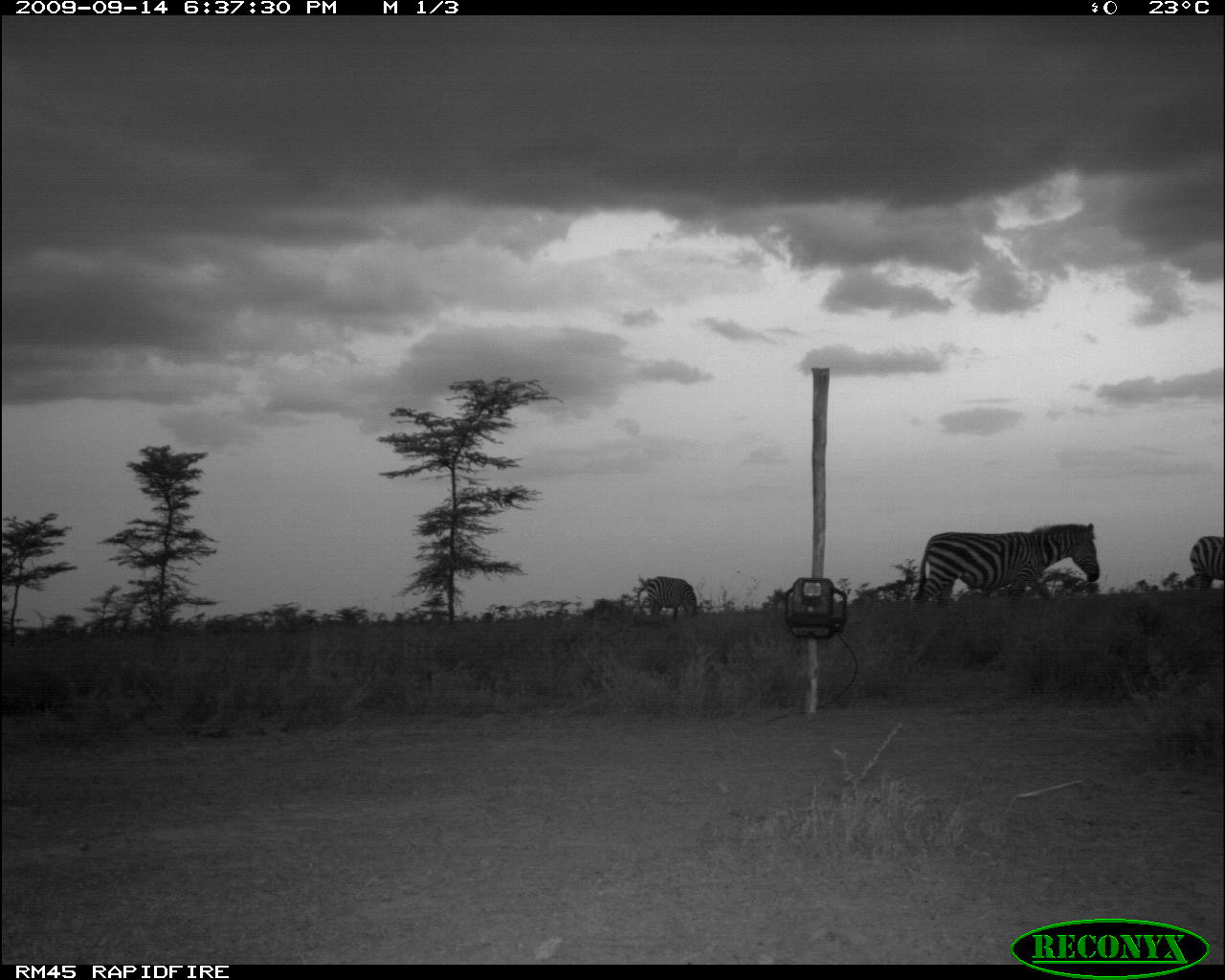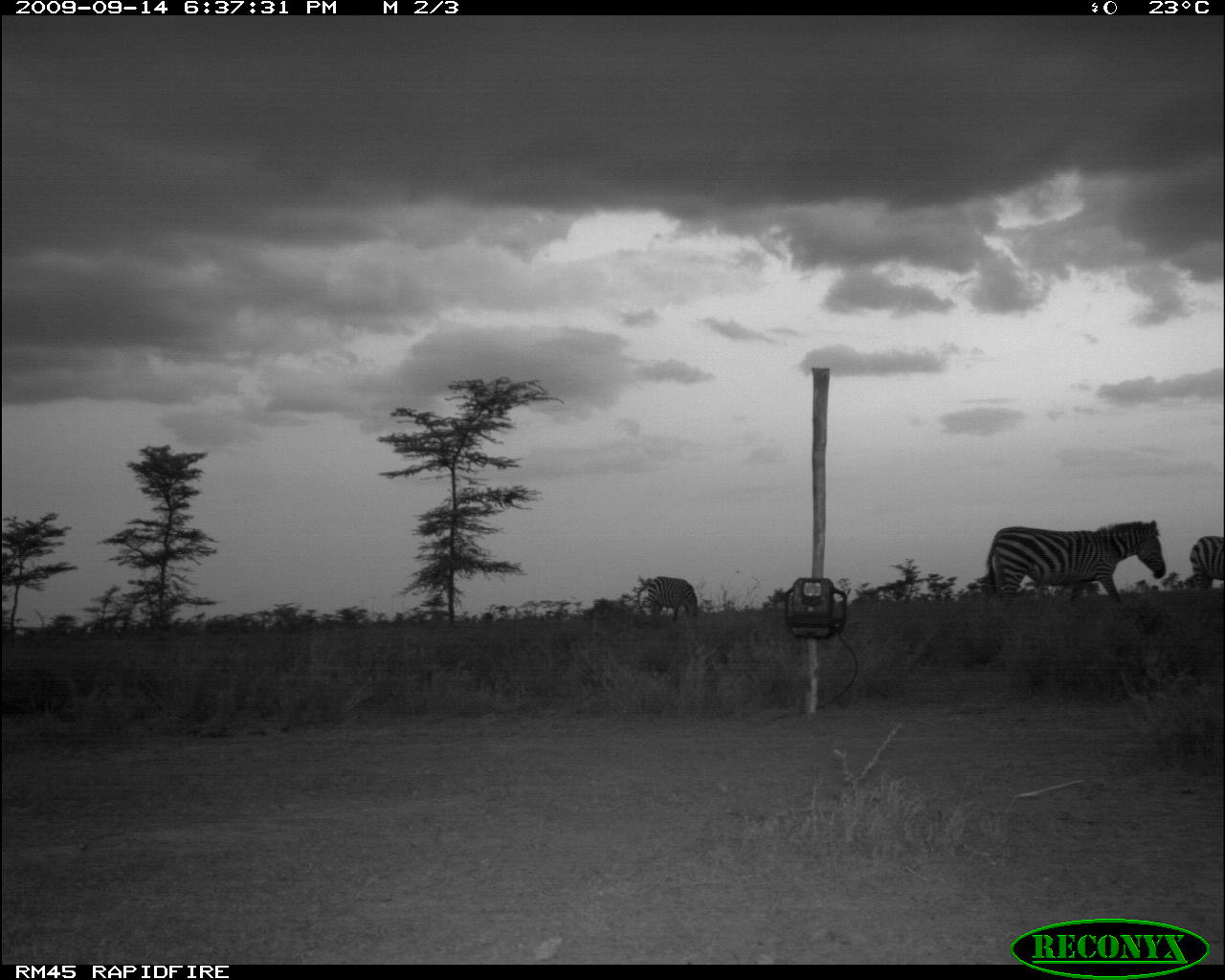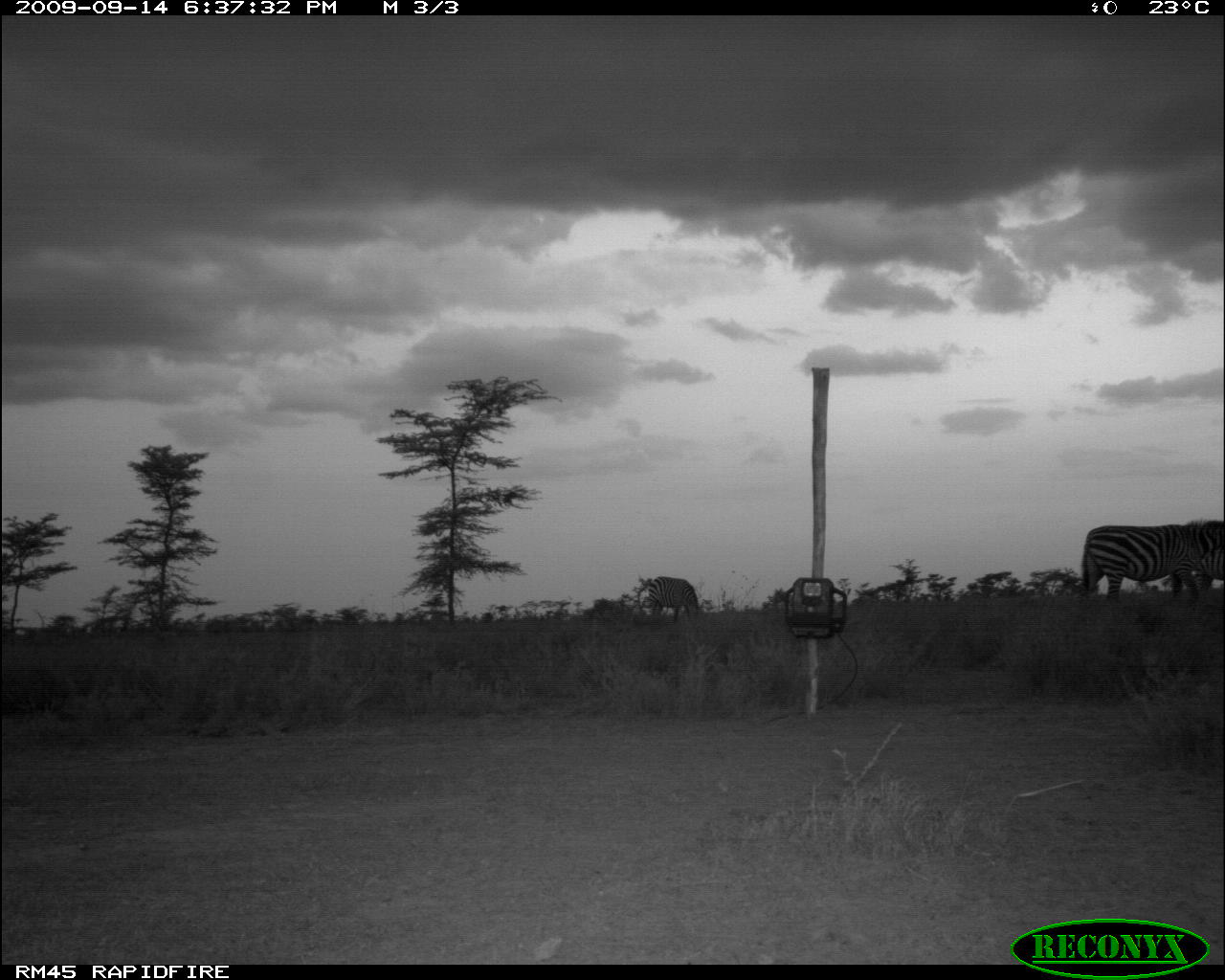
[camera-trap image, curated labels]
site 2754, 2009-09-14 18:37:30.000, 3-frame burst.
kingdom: Animalia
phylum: Chordata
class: Mammalia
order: Perissodactyla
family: Equidae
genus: Equus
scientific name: Equus quagga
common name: plains zebra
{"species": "Equus quagga (plains zebra)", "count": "3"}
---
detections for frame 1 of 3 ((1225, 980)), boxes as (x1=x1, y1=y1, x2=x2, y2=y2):
equus quagga: (x1=919, y1=522, x2=1101, y2=614); (x1=637, y1=576, x2=699, y2=624); (x1=1188, y1=536, x2=1224, y2=600)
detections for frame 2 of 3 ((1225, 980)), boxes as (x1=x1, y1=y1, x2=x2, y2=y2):
equus quagga: (x1=987, y1=520, x2=1166, y2=600); (x1=647, y1=575, x2=698, y2=620); (x1=1190, y1=535, x2=1224, y2=594)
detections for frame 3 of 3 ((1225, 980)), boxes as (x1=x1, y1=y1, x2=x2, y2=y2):
equus quagga: (x1=1082, y1=522, x2=1211, y2=598); (x1=646, y1=576, x2=701, y2=624); (x1=1196, y1=519, x2=1224, y2=589)